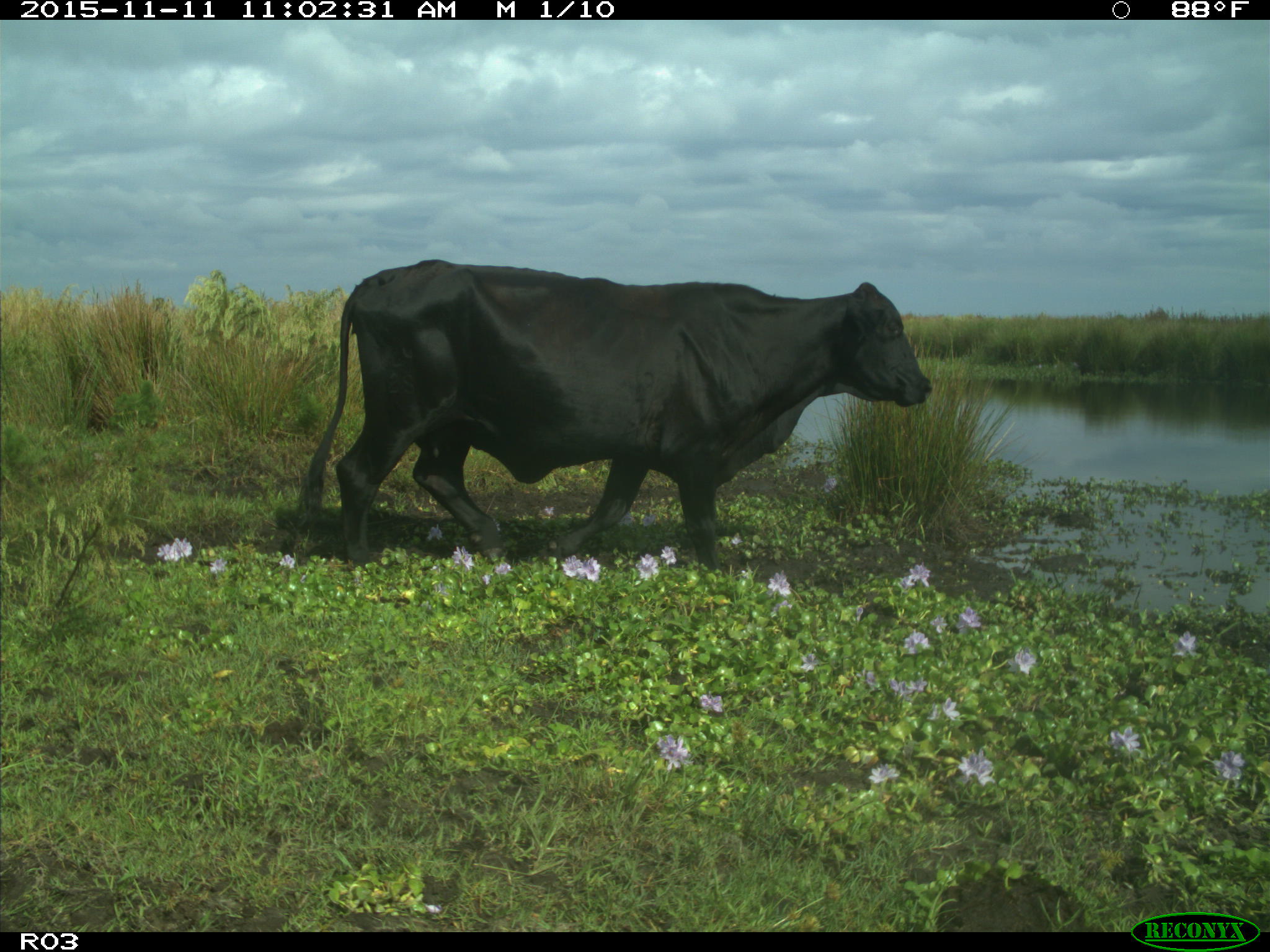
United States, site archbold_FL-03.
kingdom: Animalia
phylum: Chordata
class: Mammalia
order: Artiodactyla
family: Bovidae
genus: Bos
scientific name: Bos taurus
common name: domestic cow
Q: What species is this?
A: Bos taurus (domestic cow).